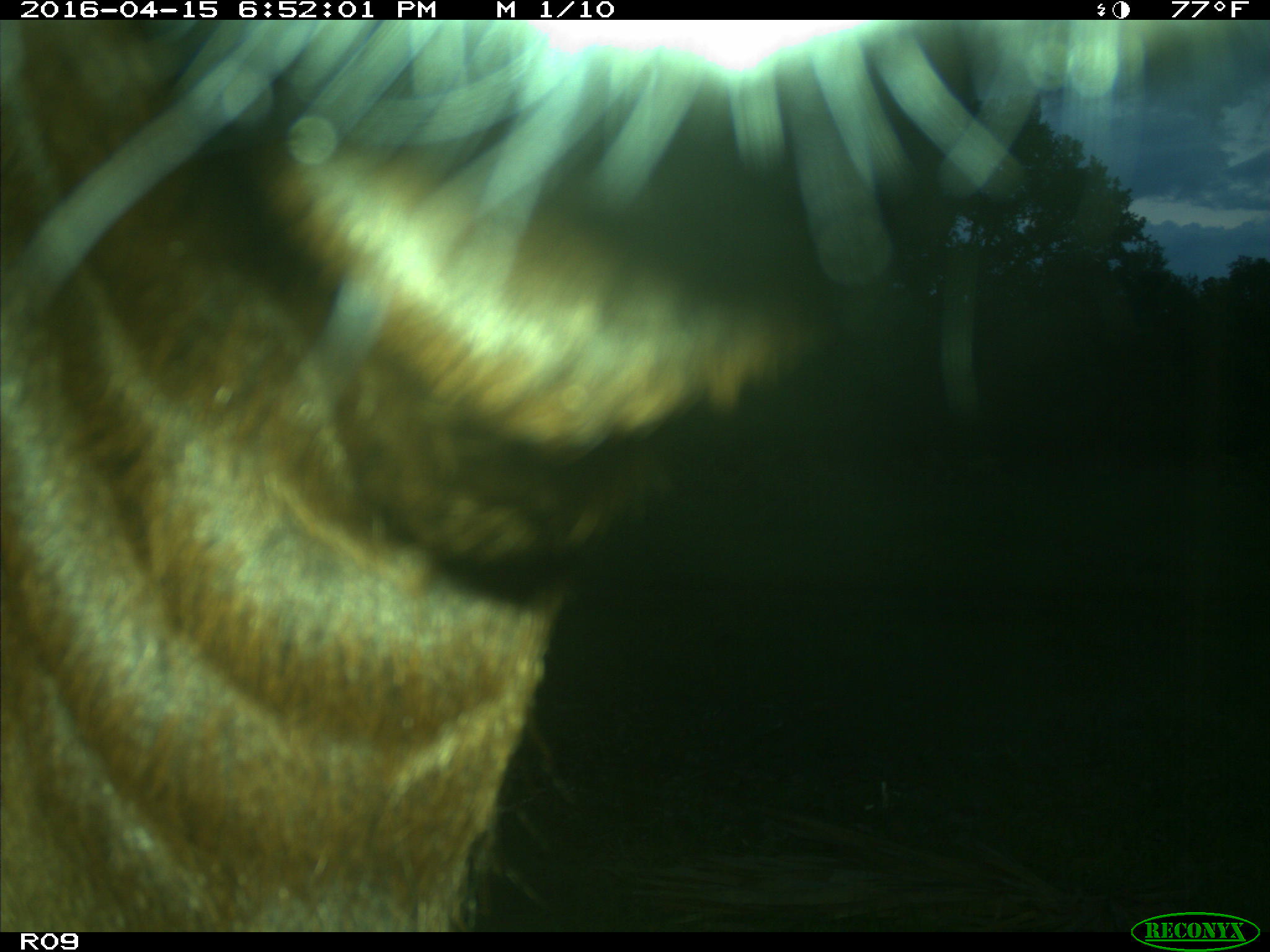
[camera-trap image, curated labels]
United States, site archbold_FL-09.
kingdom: Animalia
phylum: Chordata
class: Mammalia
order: Artiodactyla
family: Bovidae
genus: Bos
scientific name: Bos taurus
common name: domestic cow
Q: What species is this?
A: Bos taurus (domestic cow).